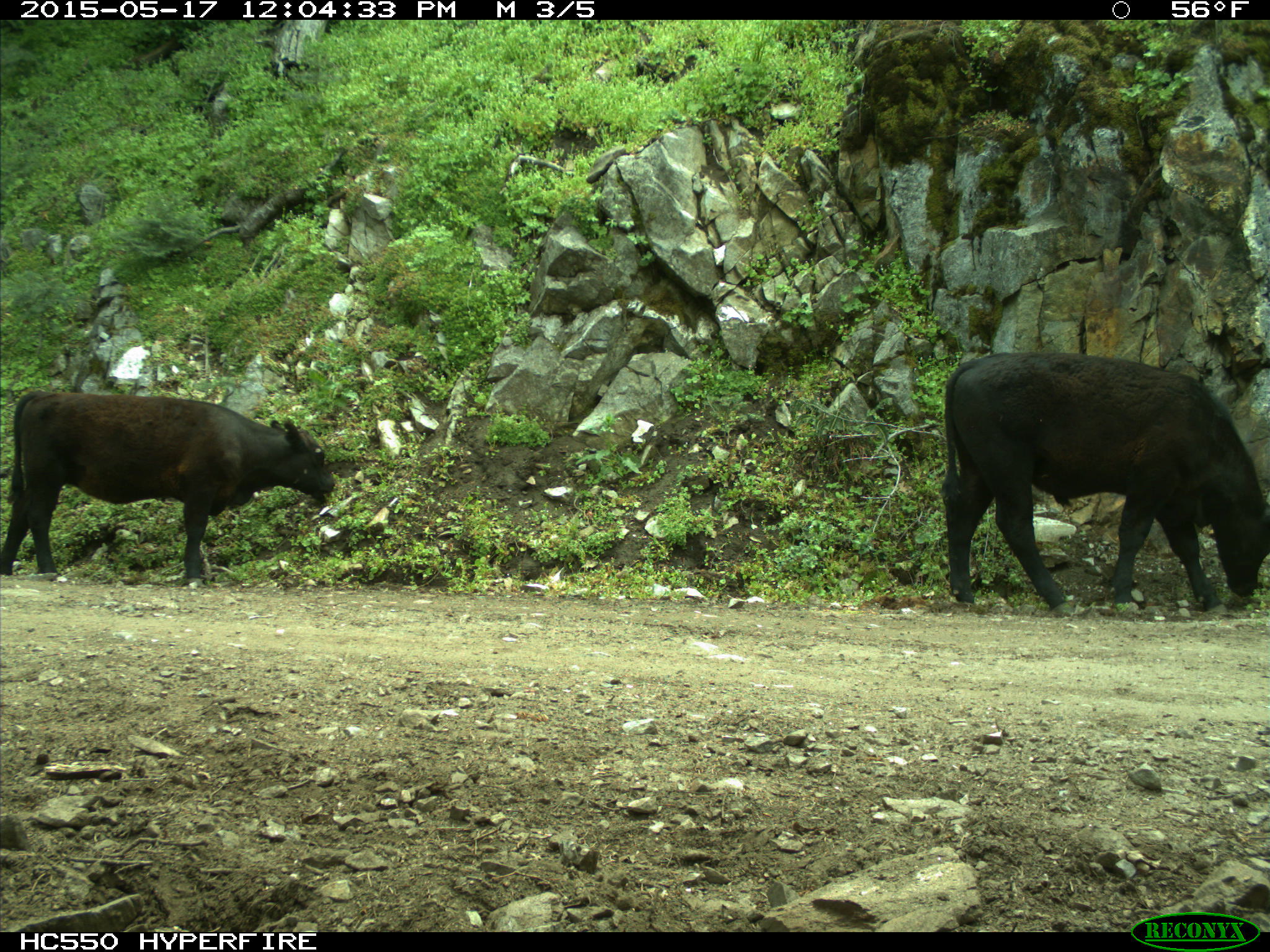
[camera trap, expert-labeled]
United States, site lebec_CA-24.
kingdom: Animalia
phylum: Chordata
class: Mammalia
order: Artiodactyla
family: Bovidae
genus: Bos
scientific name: Bos taurus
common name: domestic cow